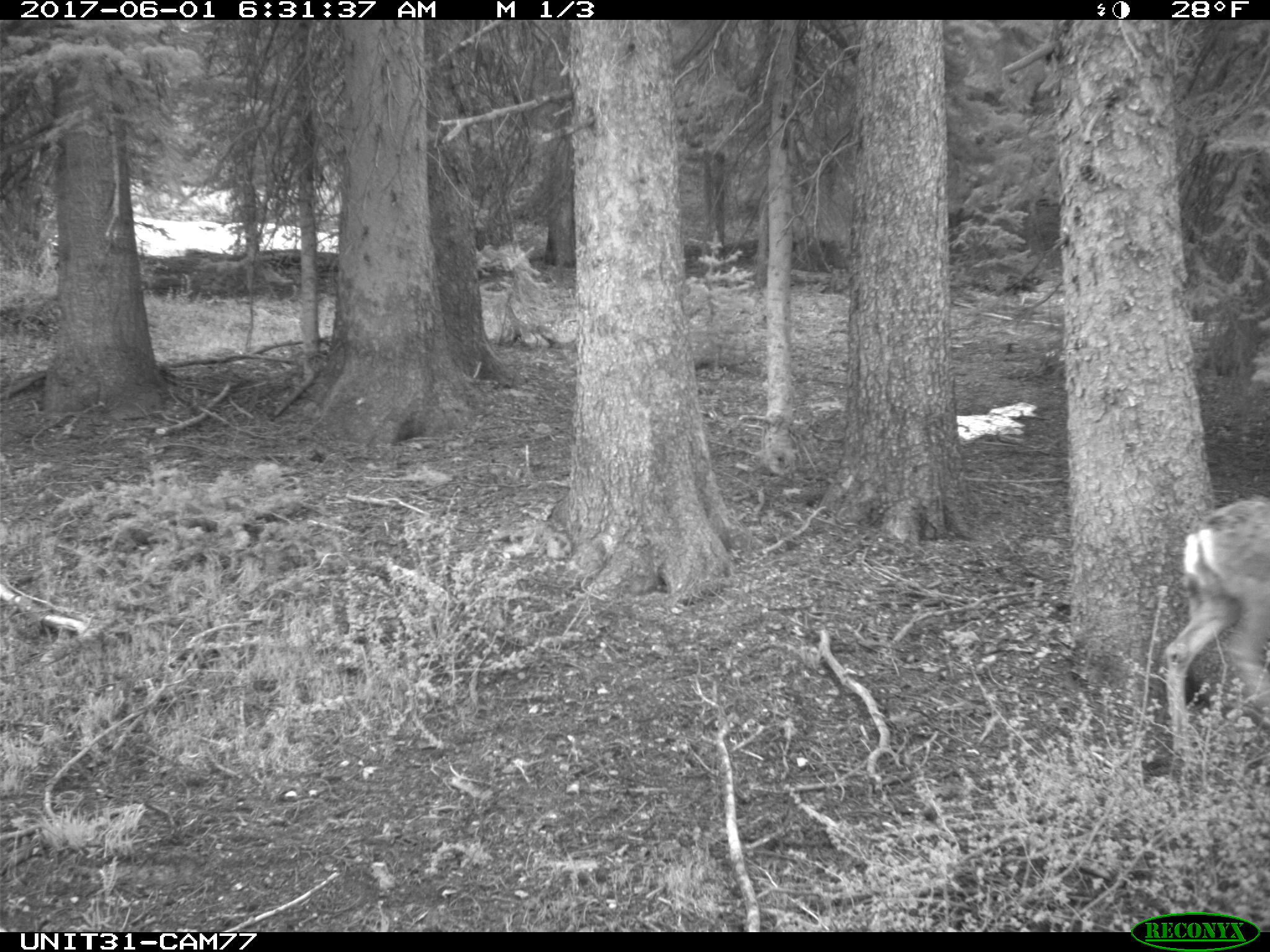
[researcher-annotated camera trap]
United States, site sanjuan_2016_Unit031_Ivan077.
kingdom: Animalia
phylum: Chordata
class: Mammalia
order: Artiodactyla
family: Cervidae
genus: Odocoileus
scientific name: Odocoileus hemionus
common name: mule deer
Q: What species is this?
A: Odocoileus hemionus (mule deer).